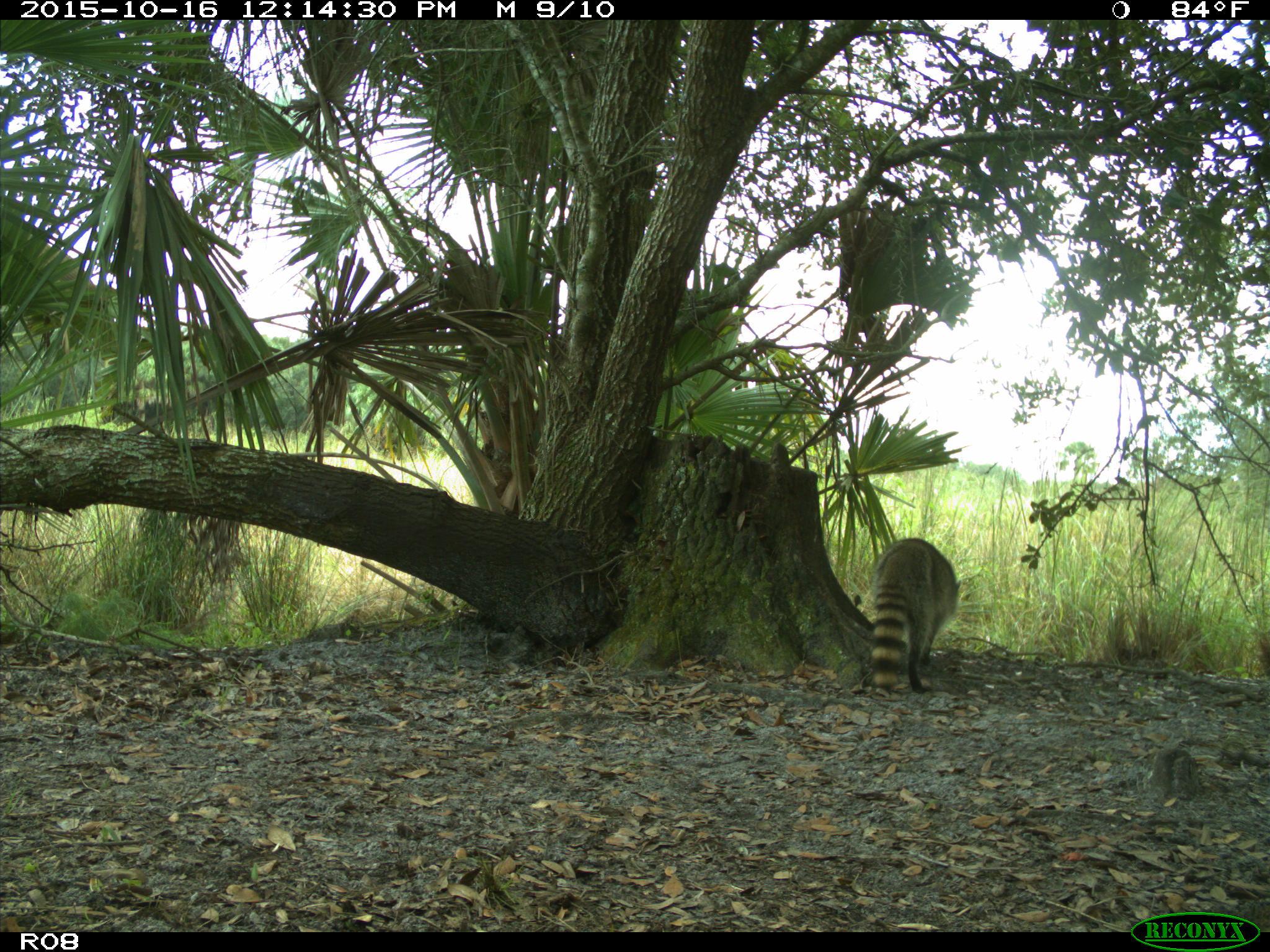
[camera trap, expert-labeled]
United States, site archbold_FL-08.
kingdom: Animalia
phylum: Chordata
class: Mammalia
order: Carnivora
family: Procyonidae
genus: Procyon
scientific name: Procyon lotor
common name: common raccoon